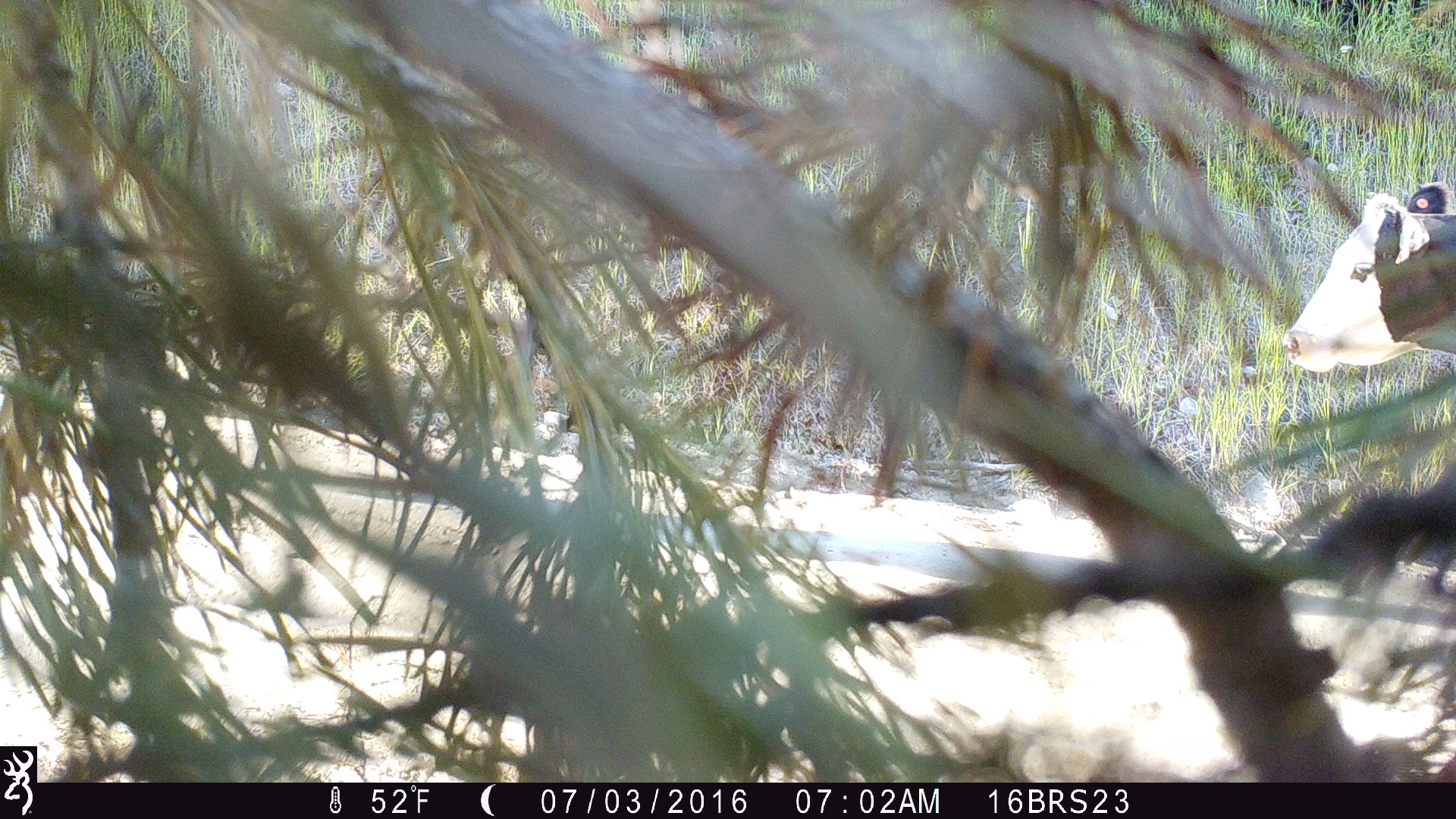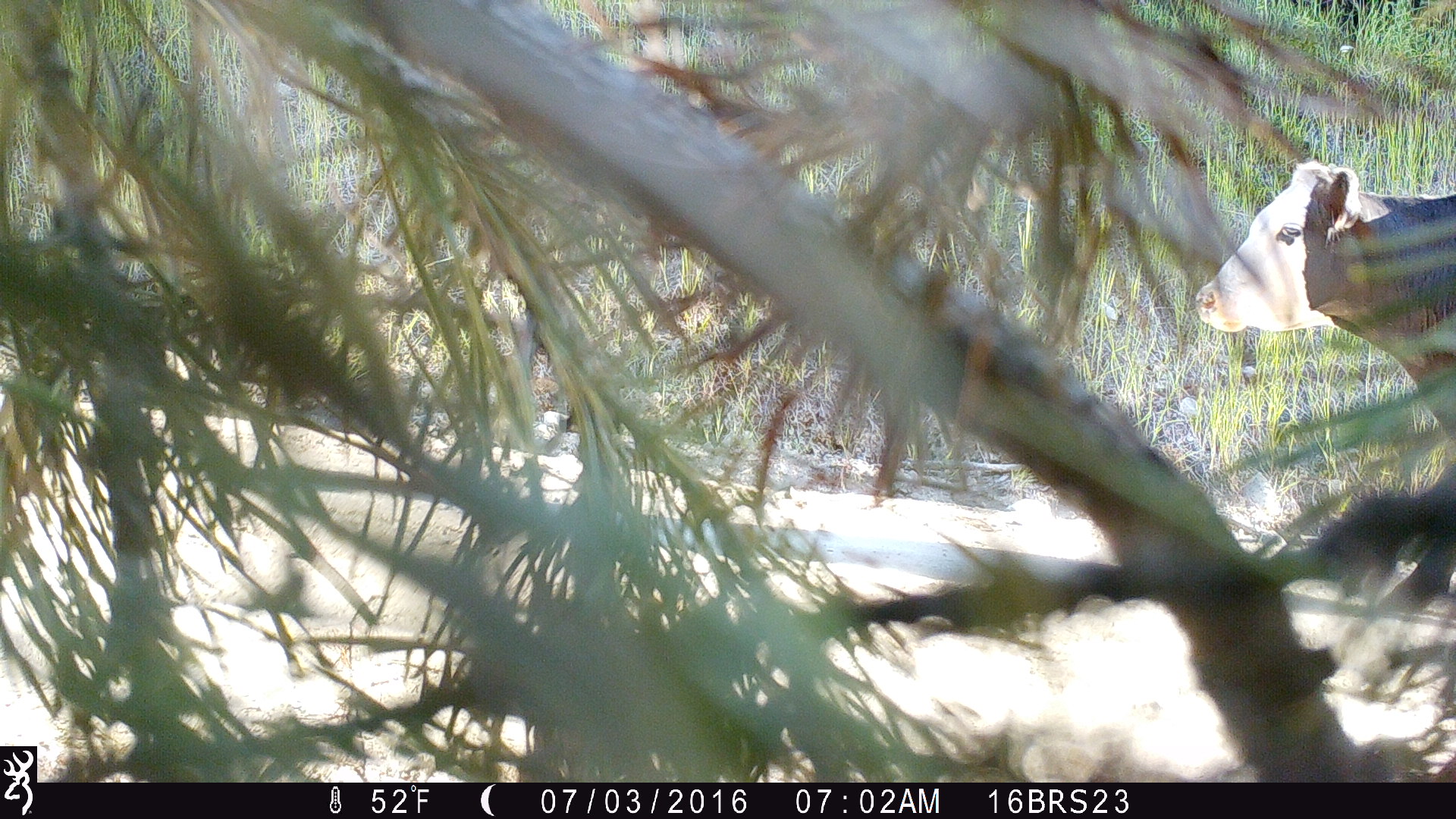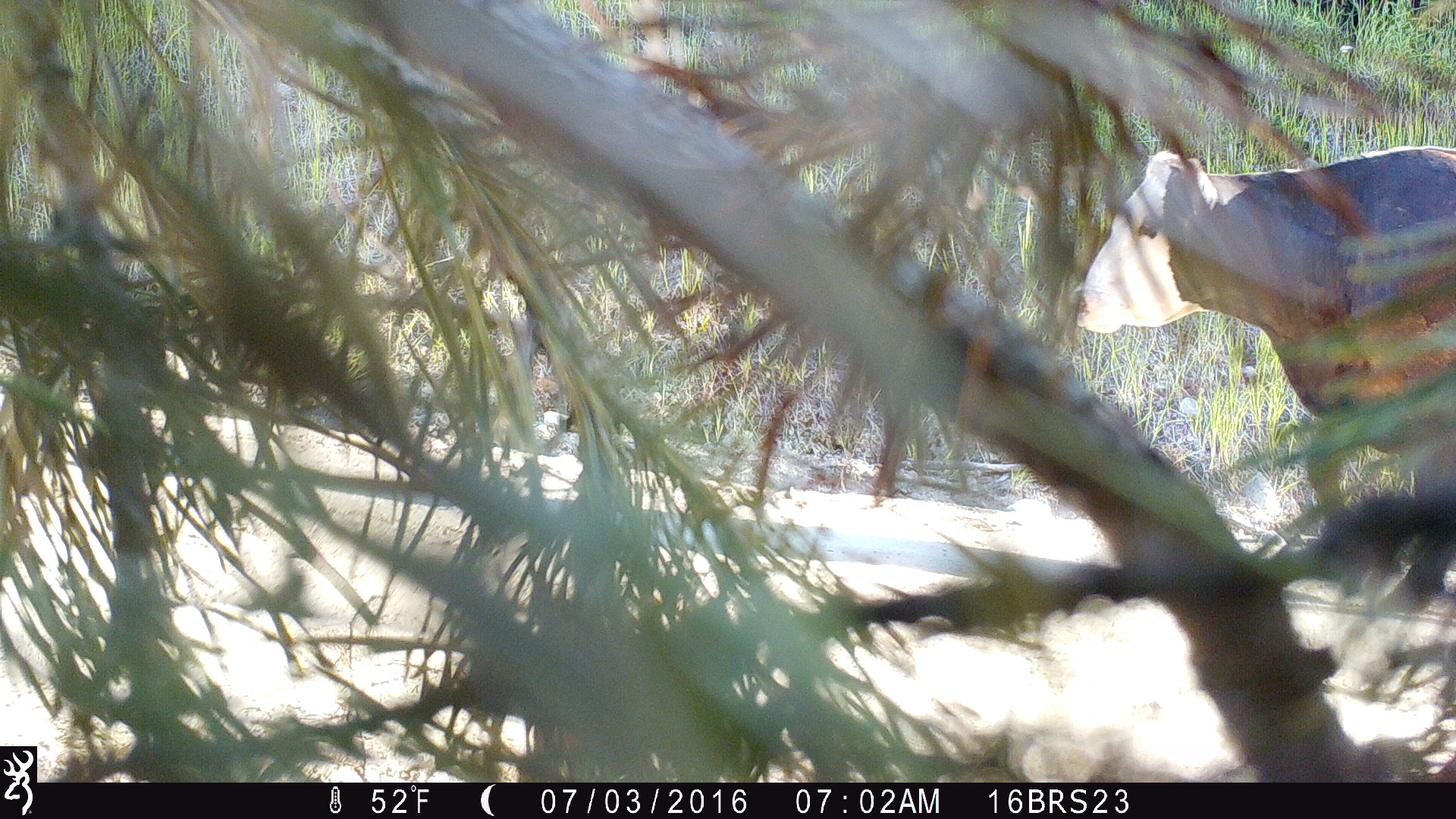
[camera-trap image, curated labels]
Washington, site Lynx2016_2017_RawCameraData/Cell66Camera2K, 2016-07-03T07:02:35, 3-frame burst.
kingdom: Animalia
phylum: Chordata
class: Mammalia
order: Artiodactyla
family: Bovidae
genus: Bos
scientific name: Bos taurus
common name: domestic cattle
Domestic cattle (Bos taurus). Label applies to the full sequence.